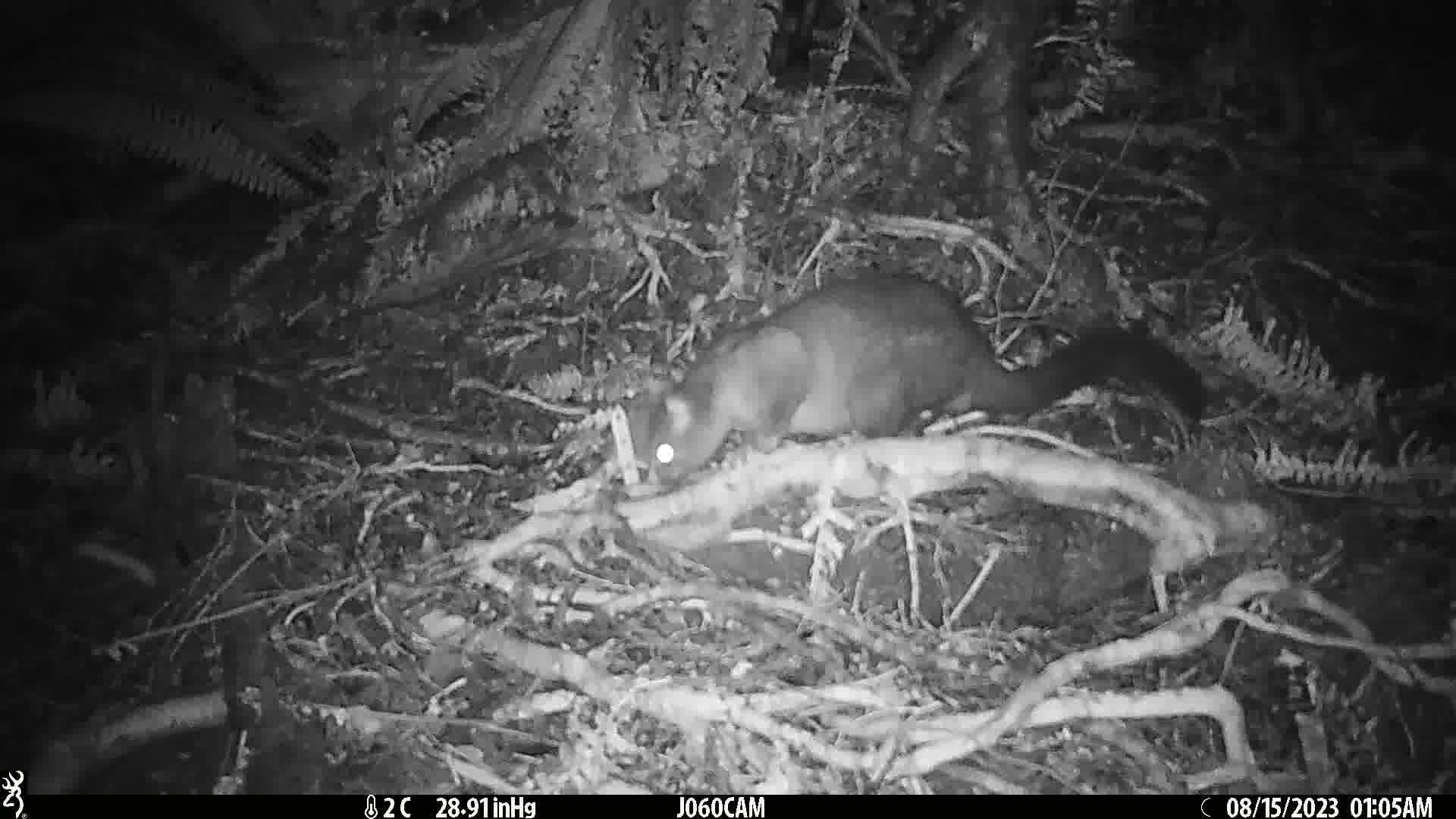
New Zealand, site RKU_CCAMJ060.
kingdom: Animalia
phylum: Chordata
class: Mammalia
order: Diprotodontia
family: Phalangeridae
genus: Trichosurus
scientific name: Trichosurus vulpecula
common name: common brushtail possum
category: possum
Possum (common brushtail possum) (Trichosurus vulpecula).